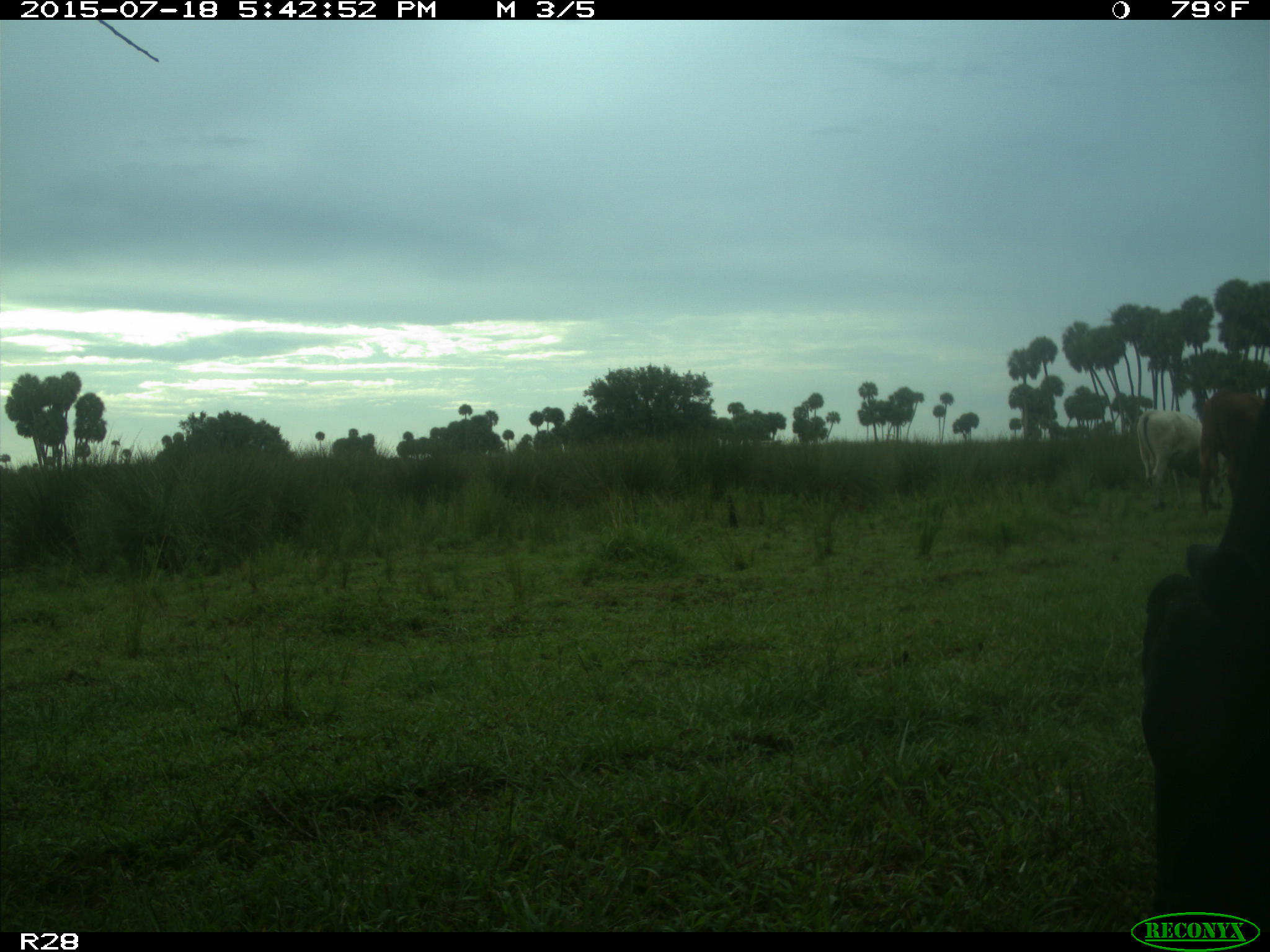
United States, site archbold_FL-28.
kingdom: Animalia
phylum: Chordata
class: Mammalia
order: Artiodactyla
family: Bovidae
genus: Bos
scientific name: Bos taurus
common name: domestic cow